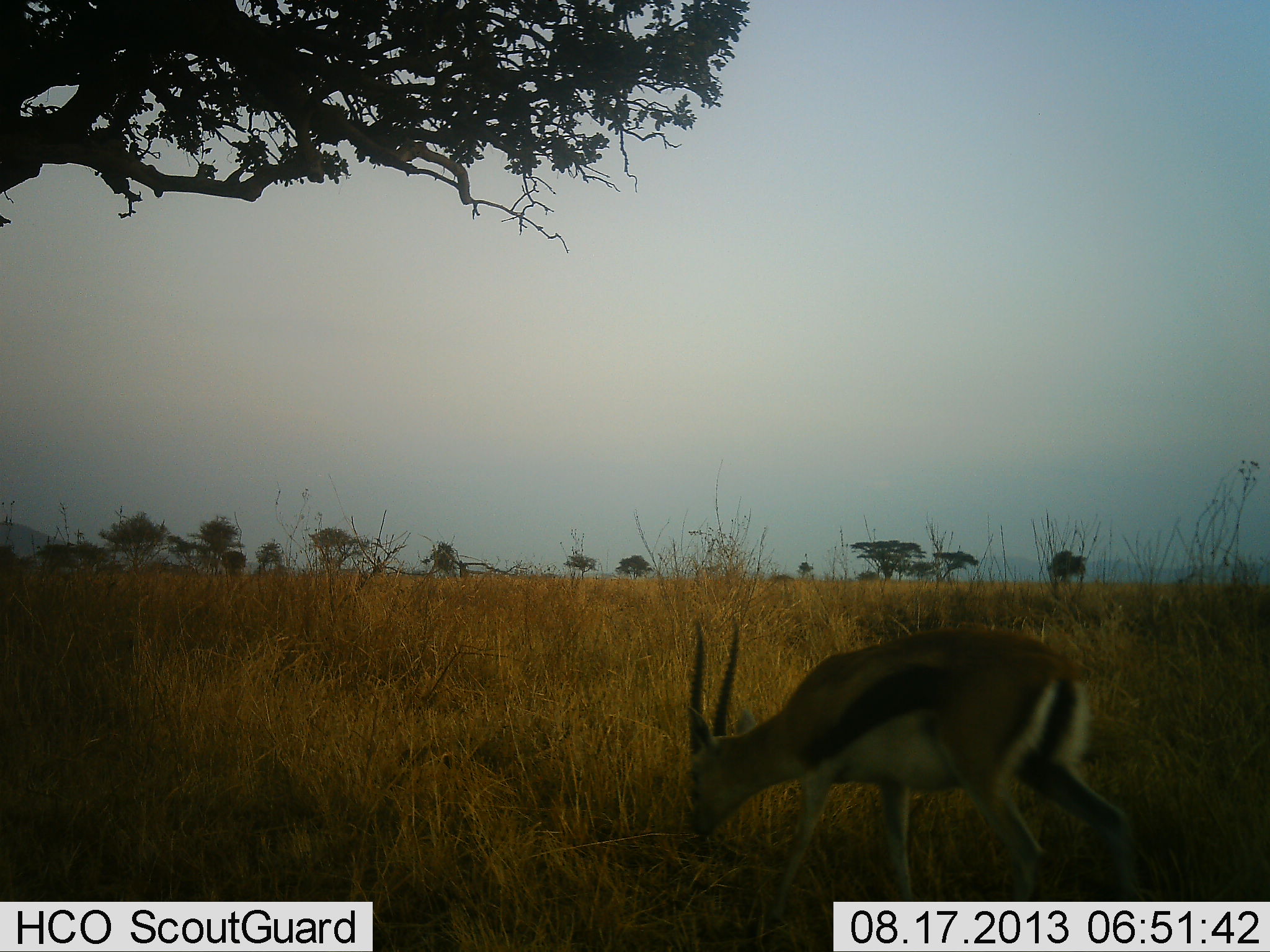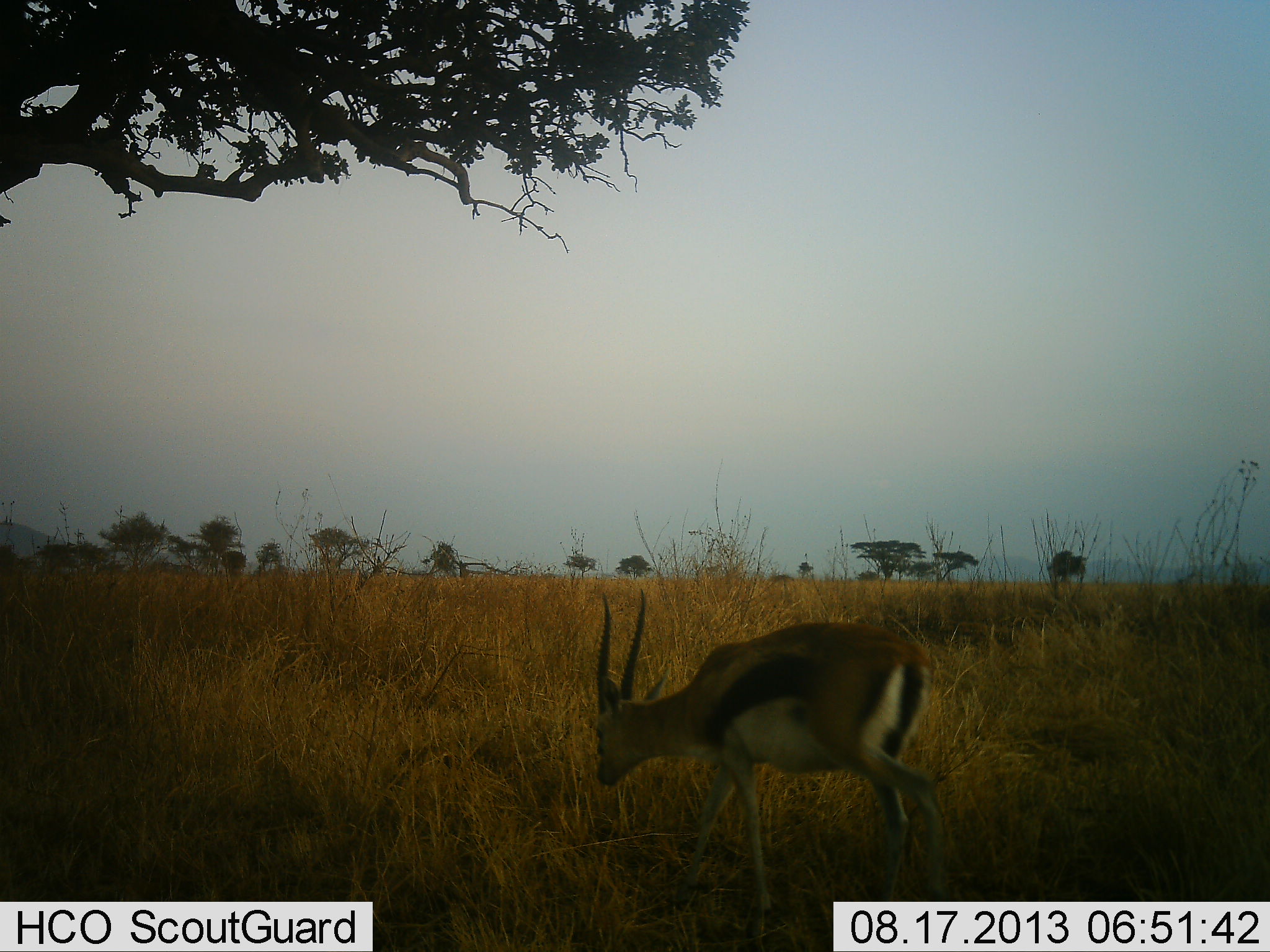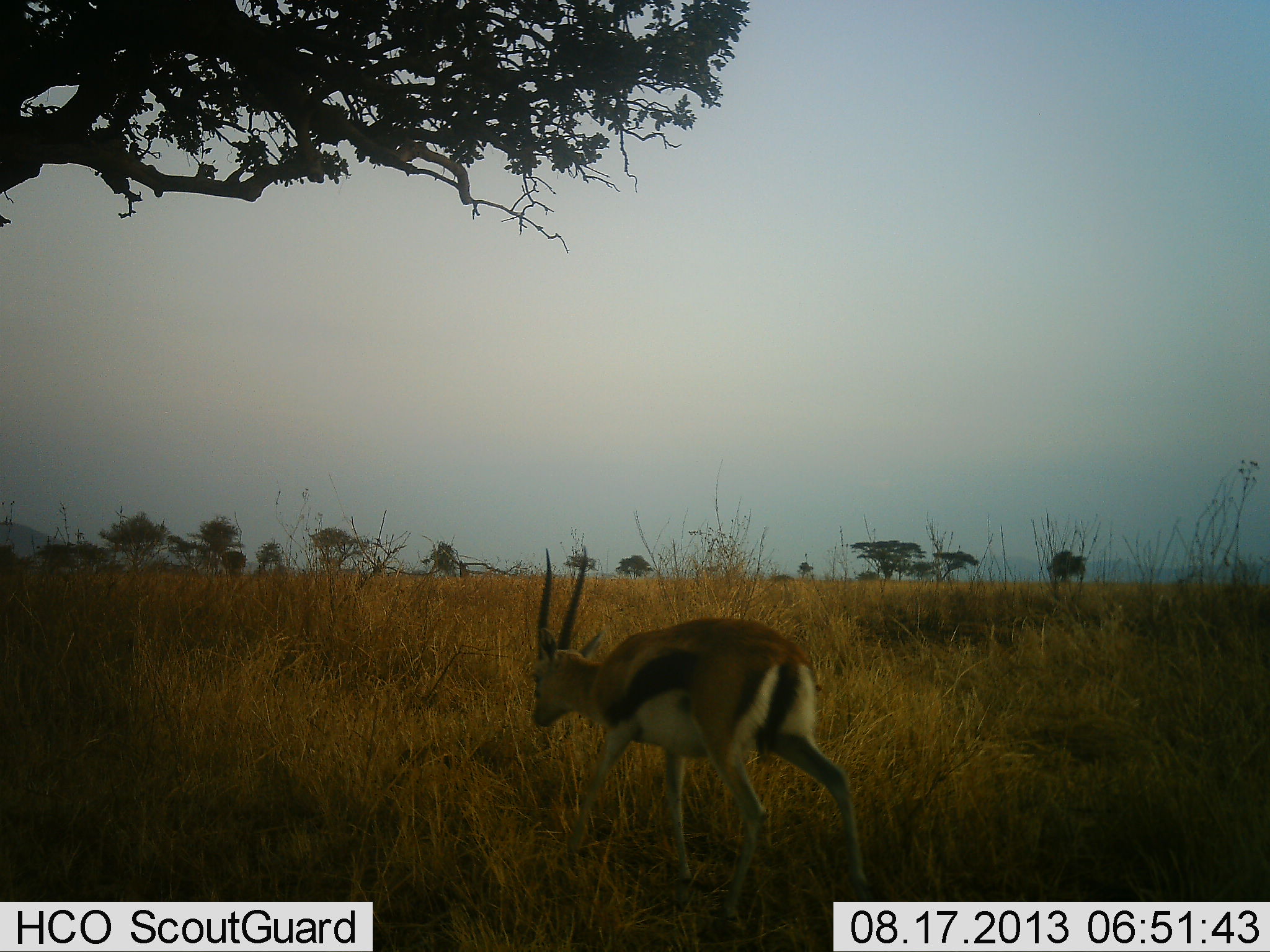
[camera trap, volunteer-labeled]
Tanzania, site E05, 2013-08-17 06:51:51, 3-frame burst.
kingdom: Animalia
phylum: Chordata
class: Mammalia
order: Artiodactyla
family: Bovidae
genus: Eudorcas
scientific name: Eudorcas thomsonii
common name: thomson's gazelle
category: gazellethomsons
Gazellethomsons (thomson's gazelle) (Eudorcas thomsonii), count 1. Behavior (volunteer vote fractions): standing 4%, resting 0%, moving 96%, interacting 0%. Young present (vote fraction): 0%. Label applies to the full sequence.